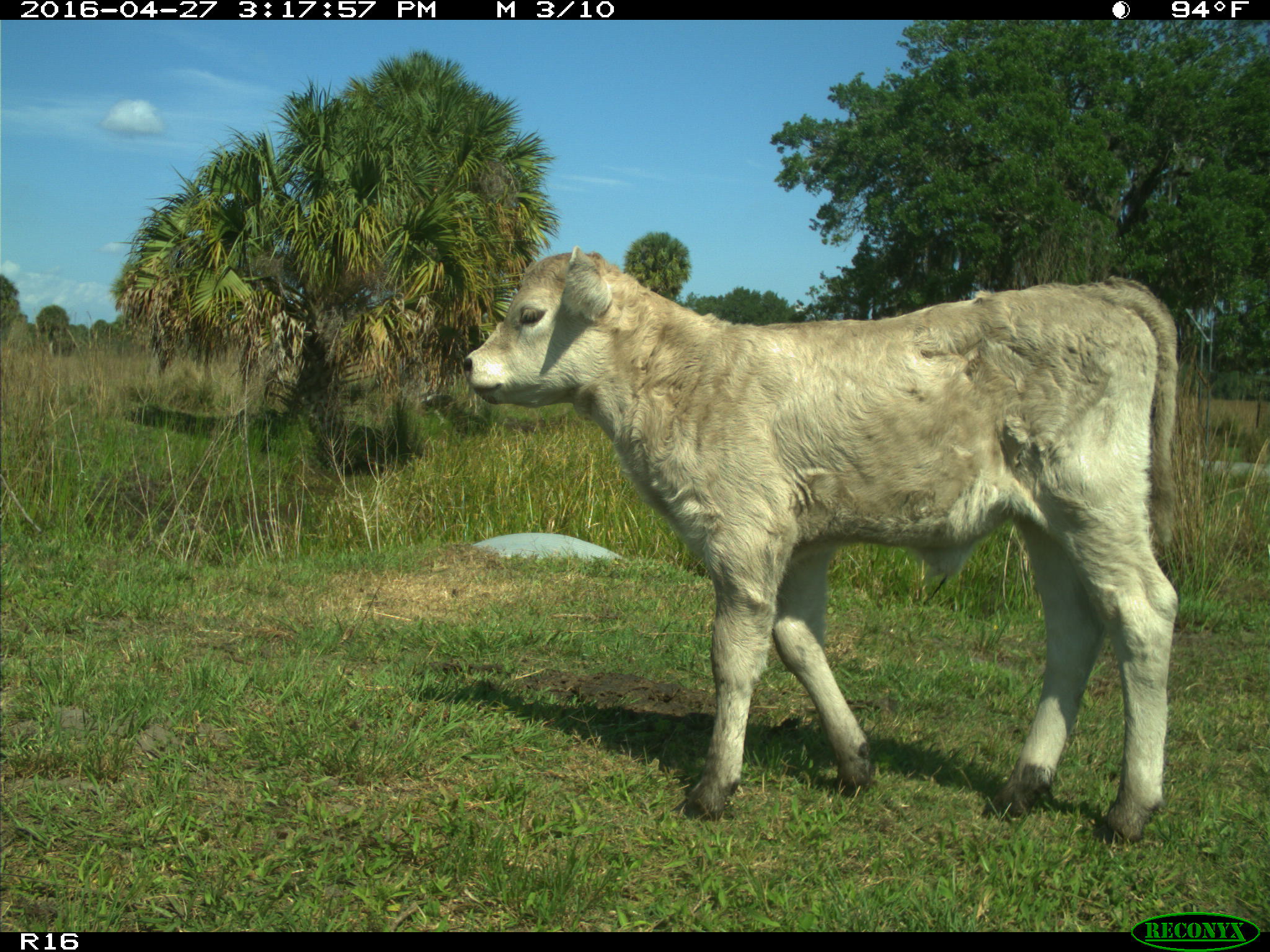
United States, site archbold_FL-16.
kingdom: Animalia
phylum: Chordata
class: Mammalia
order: Artiodactyla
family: Bovidae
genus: Bos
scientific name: Bos taurus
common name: domestic cow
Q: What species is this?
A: Bos taurus (domestic cow).